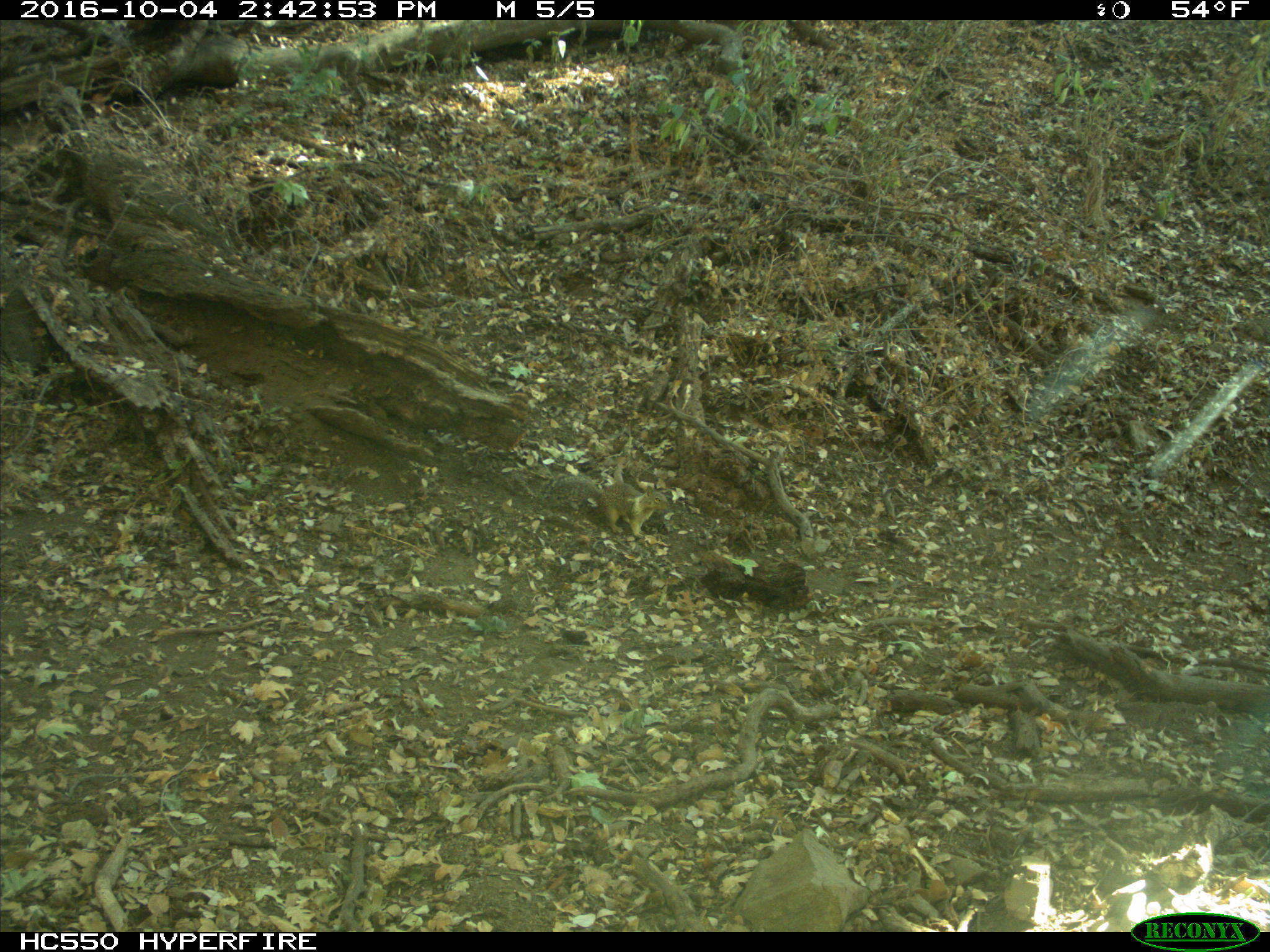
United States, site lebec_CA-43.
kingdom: Animalia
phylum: Chordata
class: Mammalia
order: Rodentia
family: Sciuridae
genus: Otospermophilus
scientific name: Otospermophilus beecheyi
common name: california ground squirrel